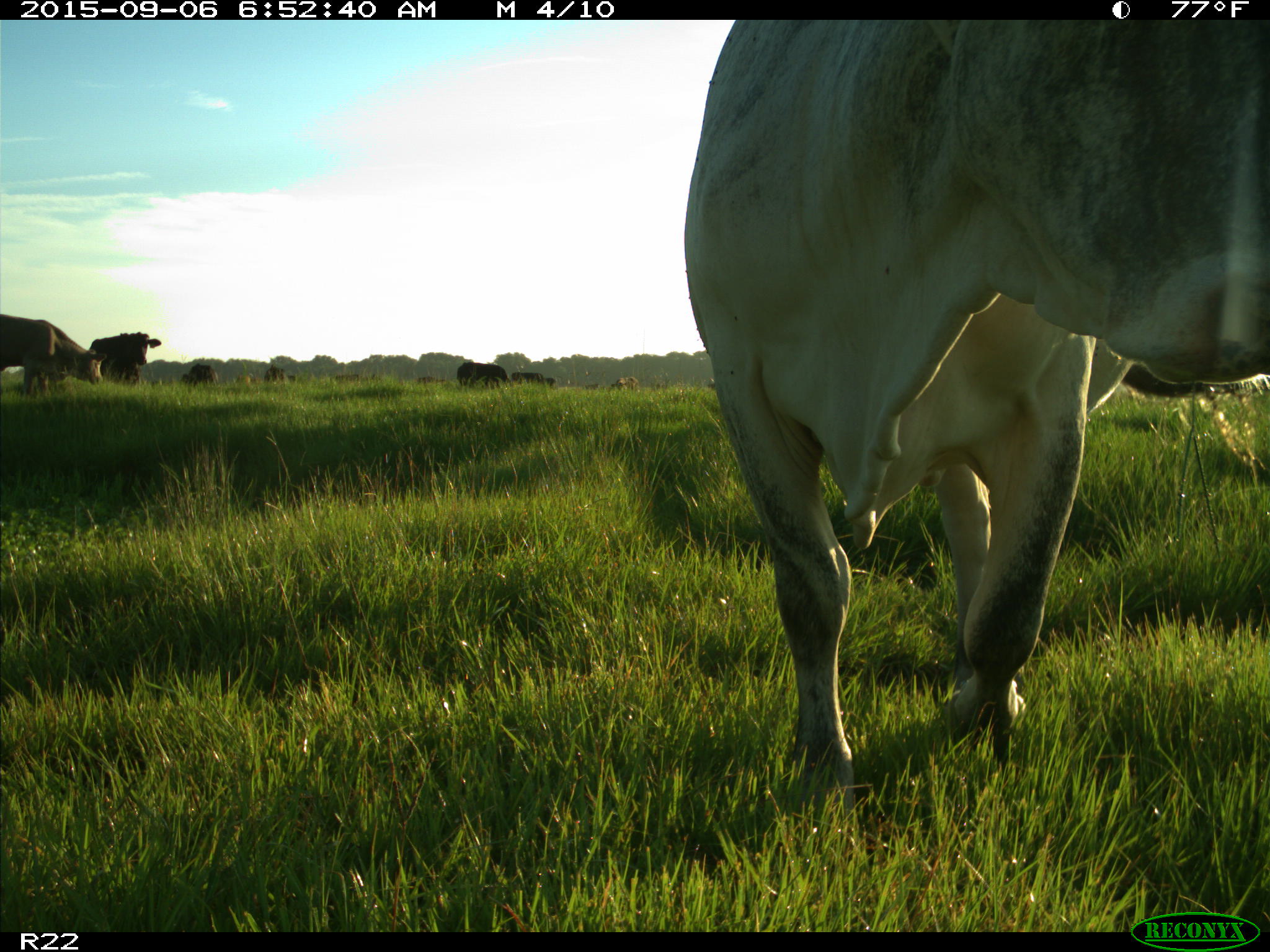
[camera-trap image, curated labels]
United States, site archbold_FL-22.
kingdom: Animalia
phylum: Chordata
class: Mammalia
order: Artiodactyla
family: Bovidae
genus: Bos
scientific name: Bos taurus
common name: domestic cow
Bos taurus (domestic cow).